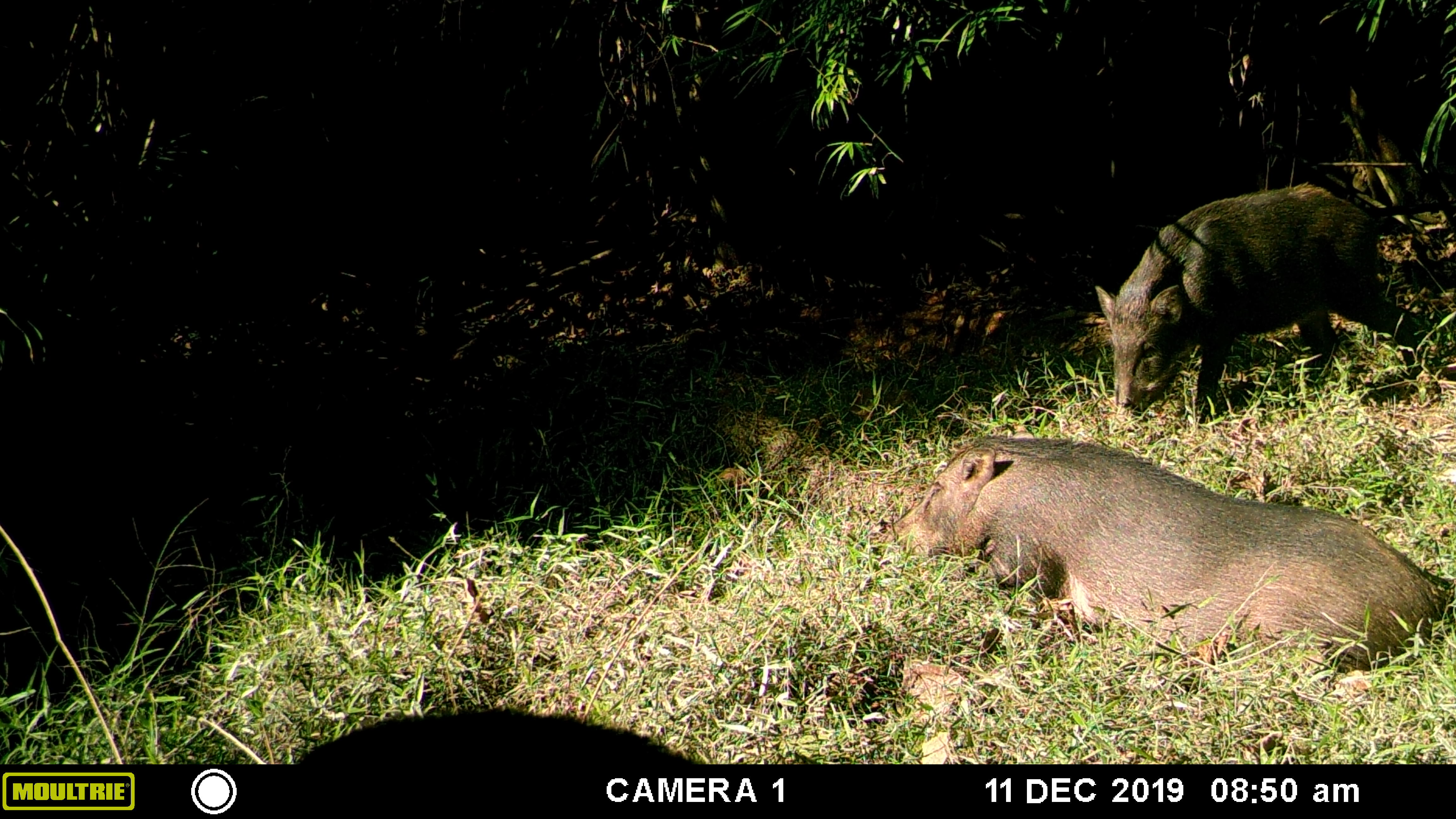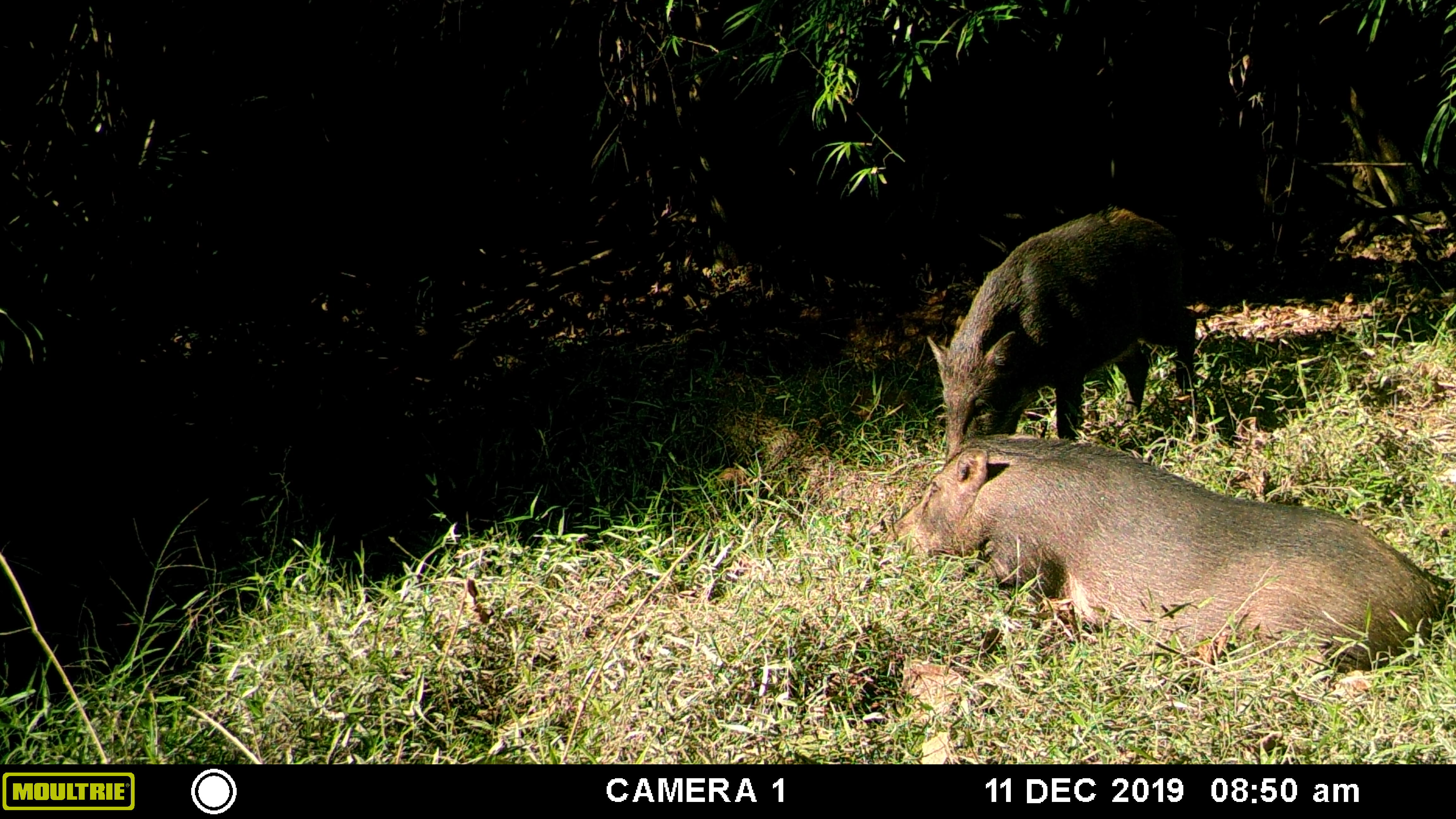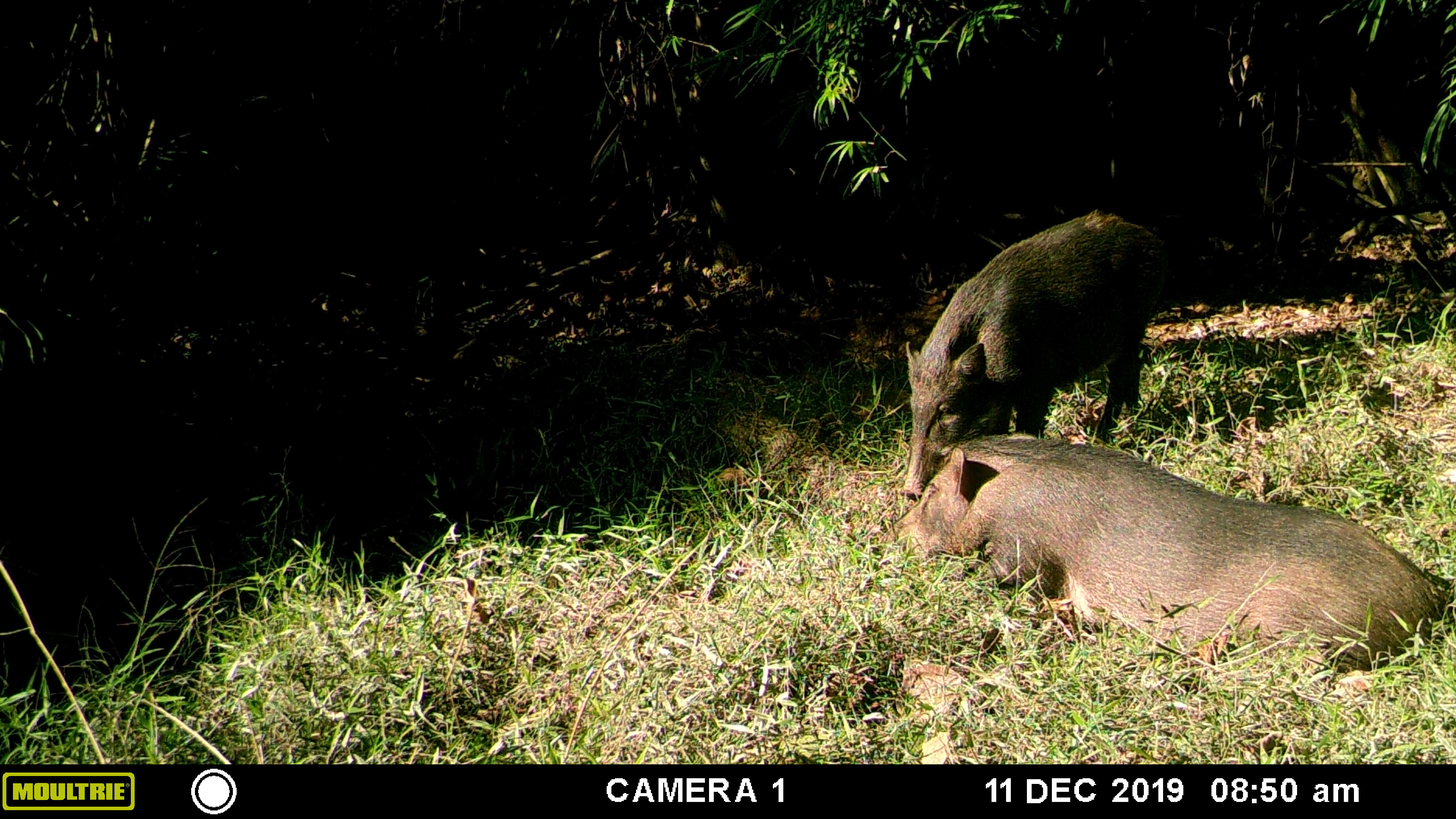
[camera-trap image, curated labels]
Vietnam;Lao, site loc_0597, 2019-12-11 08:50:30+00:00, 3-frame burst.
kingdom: Animalia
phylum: Chordata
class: Mammalia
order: Artiodactyla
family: Suidae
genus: Sus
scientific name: Sus scrofa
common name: eurasian wild pig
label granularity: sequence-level